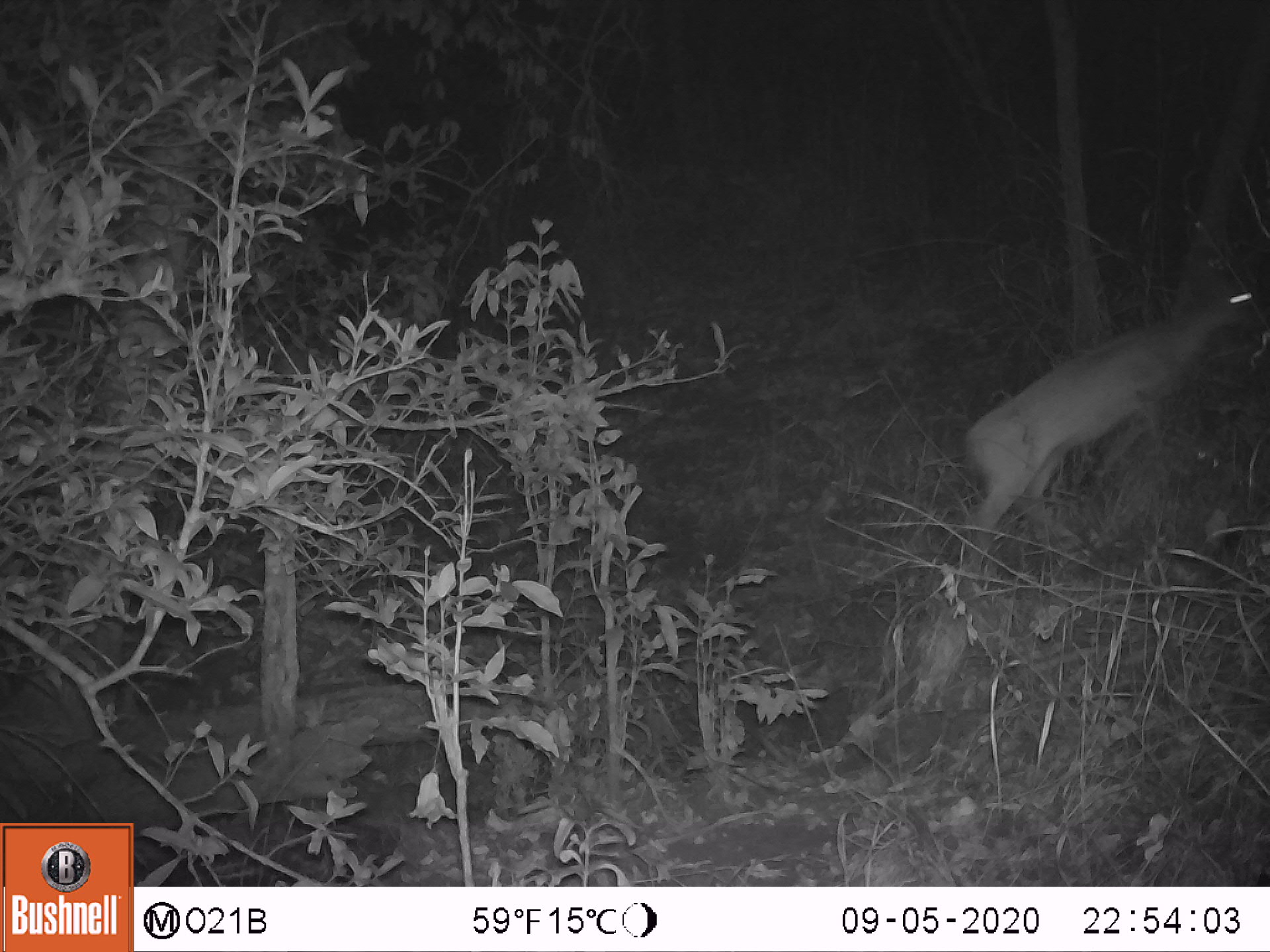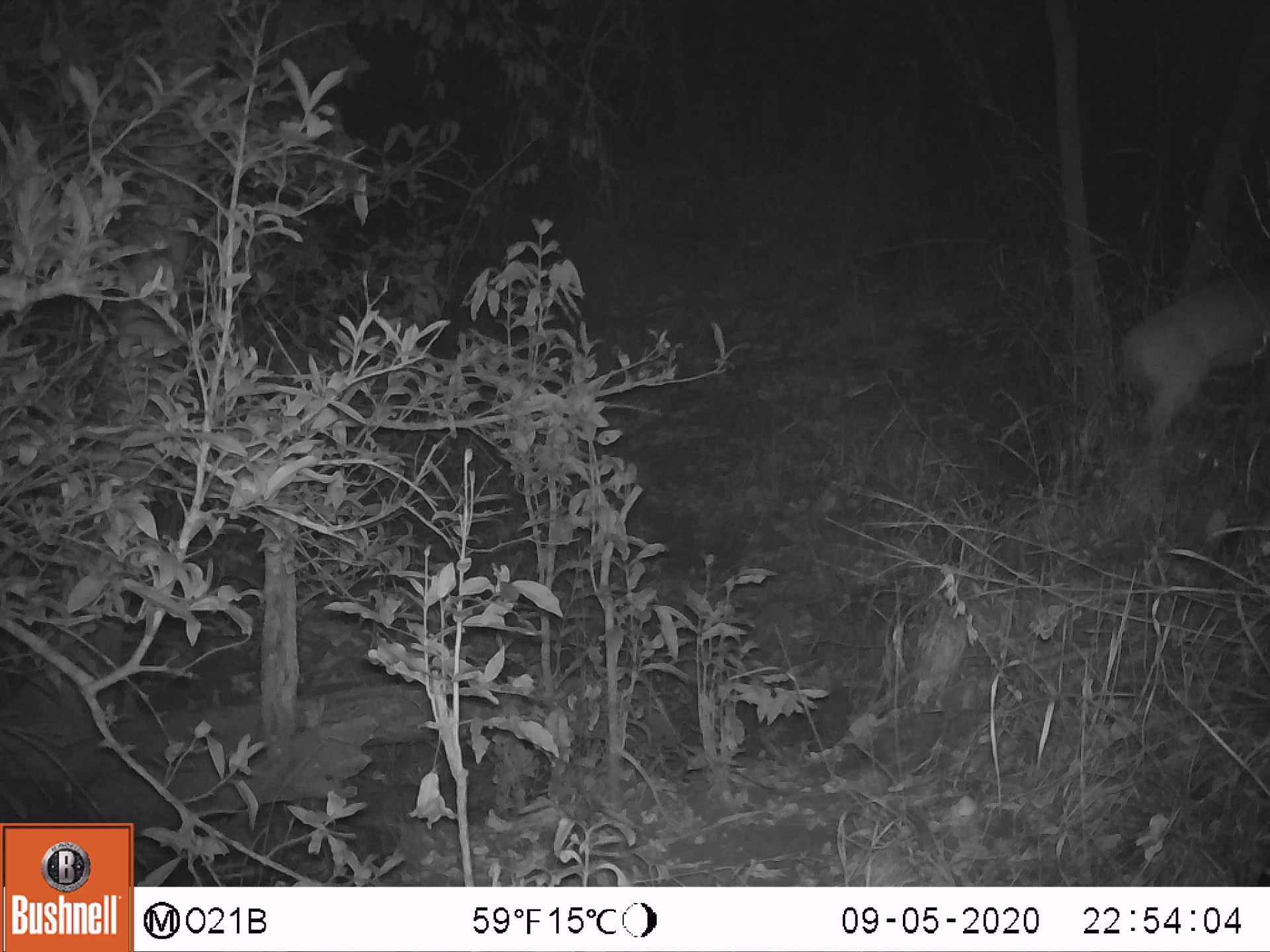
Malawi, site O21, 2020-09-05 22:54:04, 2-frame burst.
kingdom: Animalia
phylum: Chordata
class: Mammalia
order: Artiodactyla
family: Bovidae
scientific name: Antilopinae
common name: small antelope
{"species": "small antelope (Antilopinae)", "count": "1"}